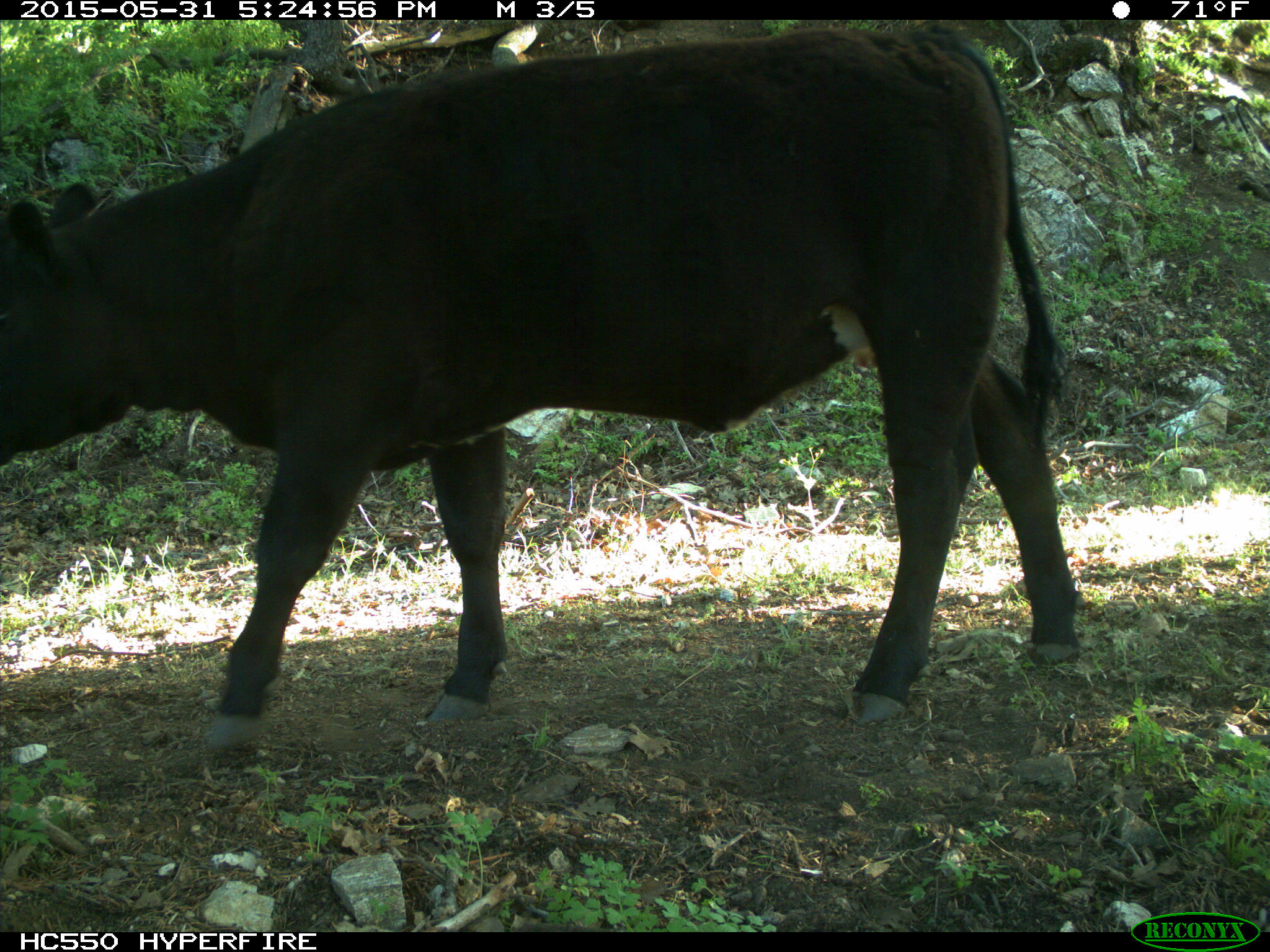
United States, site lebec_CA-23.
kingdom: Animalia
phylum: Chordata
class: Mammalia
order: Artiodactyla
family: Bovidae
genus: Bos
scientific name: Bos taurus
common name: domestic cow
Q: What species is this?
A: Bos taurus (domestic cow).